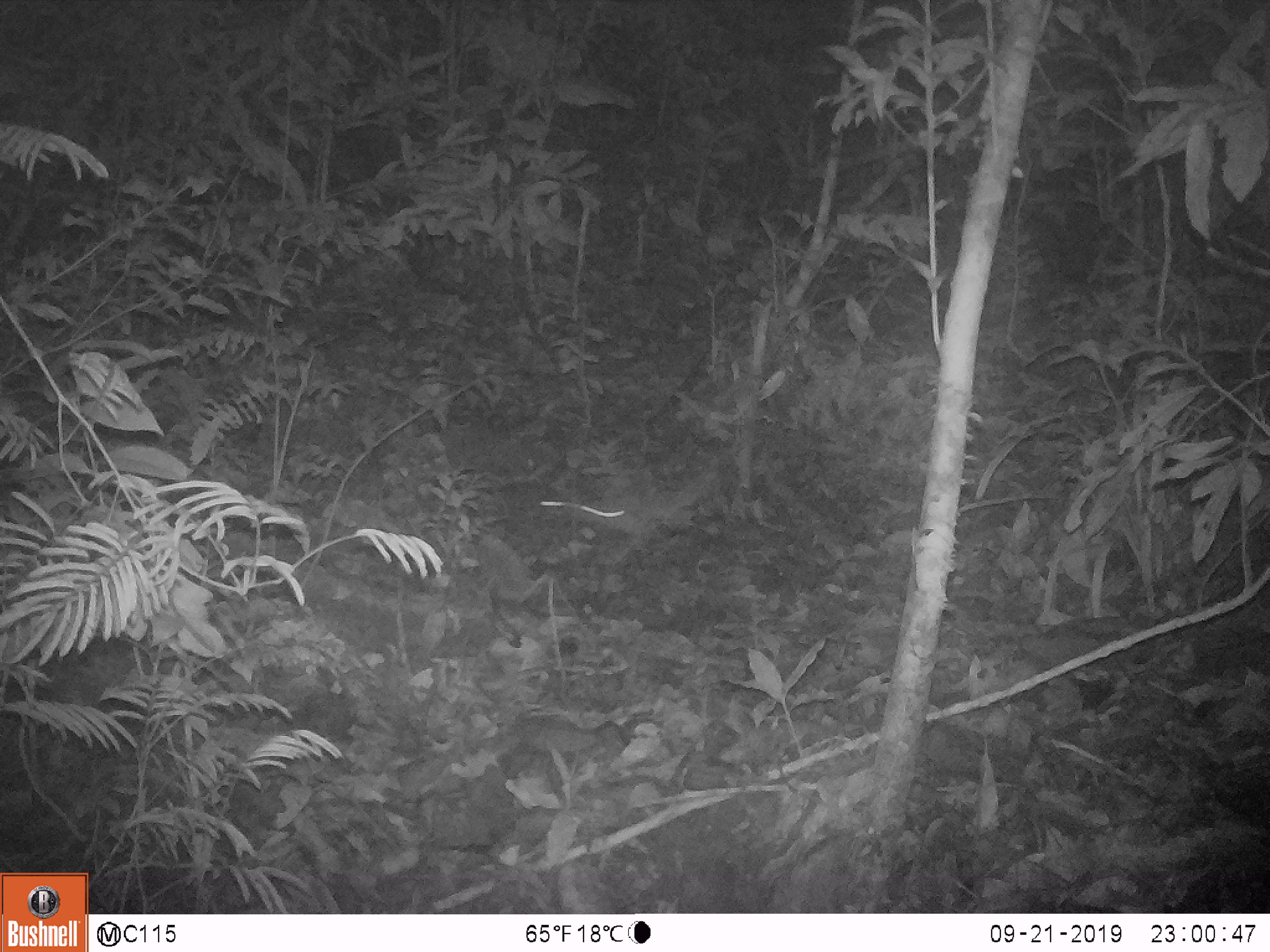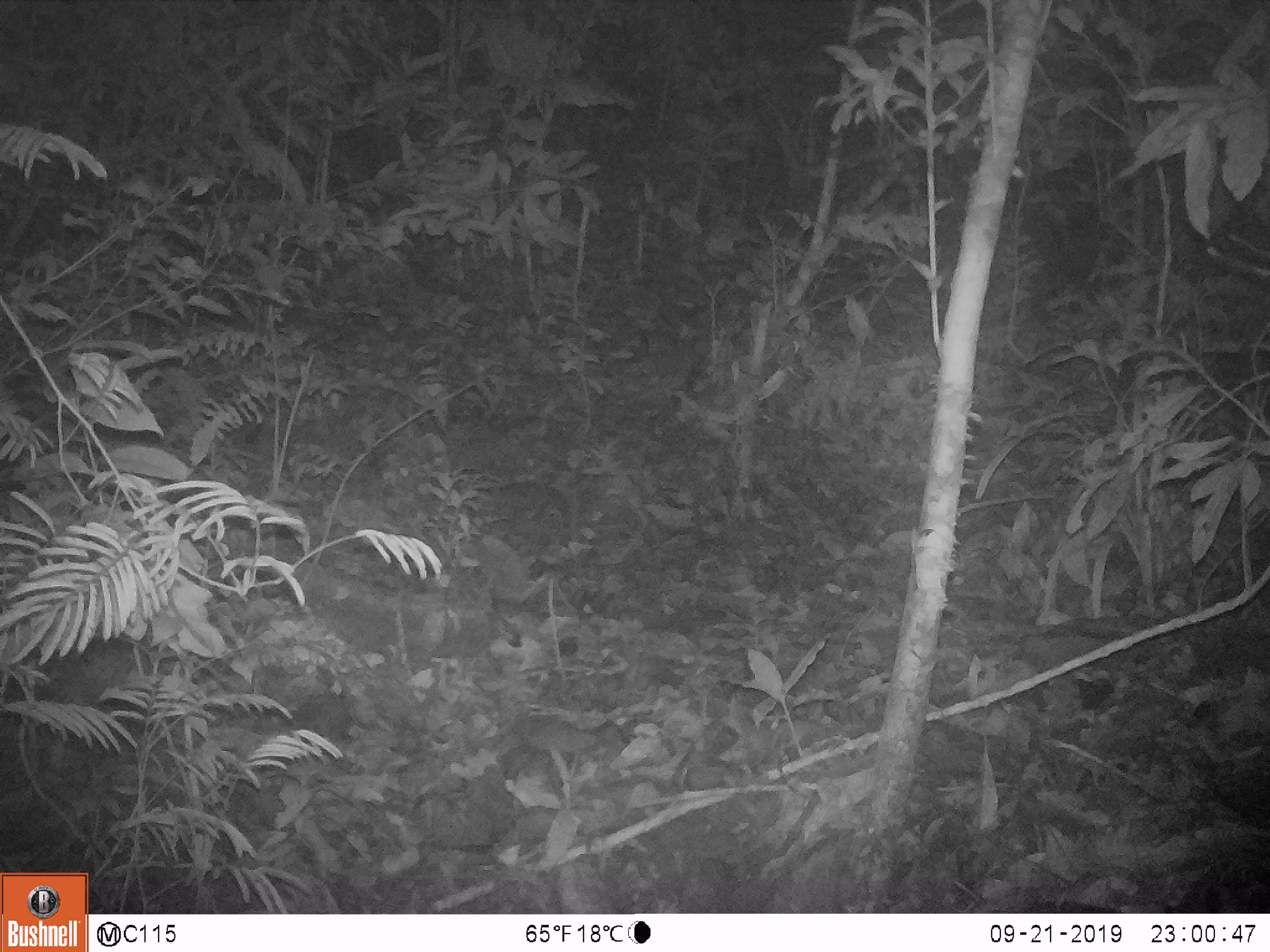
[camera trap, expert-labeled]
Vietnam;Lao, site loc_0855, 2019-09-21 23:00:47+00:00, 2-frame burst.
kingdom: Animalia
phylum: Chordata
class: Mammalia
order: Rodentia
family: Muridae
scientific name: Muridae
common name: old-world mice and rats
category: unidentified murid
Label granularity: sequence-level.